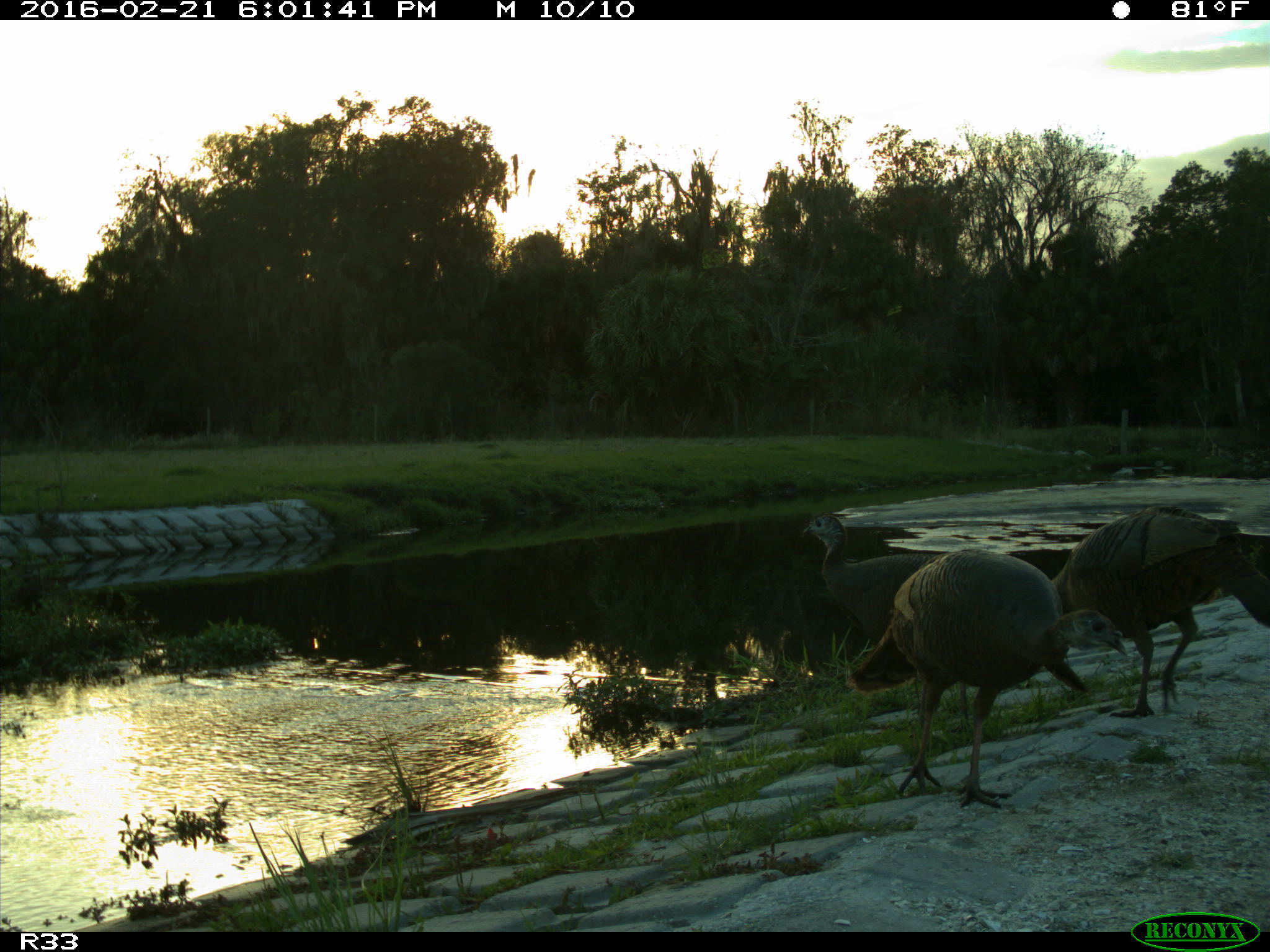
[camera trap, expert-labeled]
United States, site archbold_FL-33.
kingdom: Animalia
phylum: Chordata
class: Aves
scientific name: Aves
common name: birds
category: unidentified bird